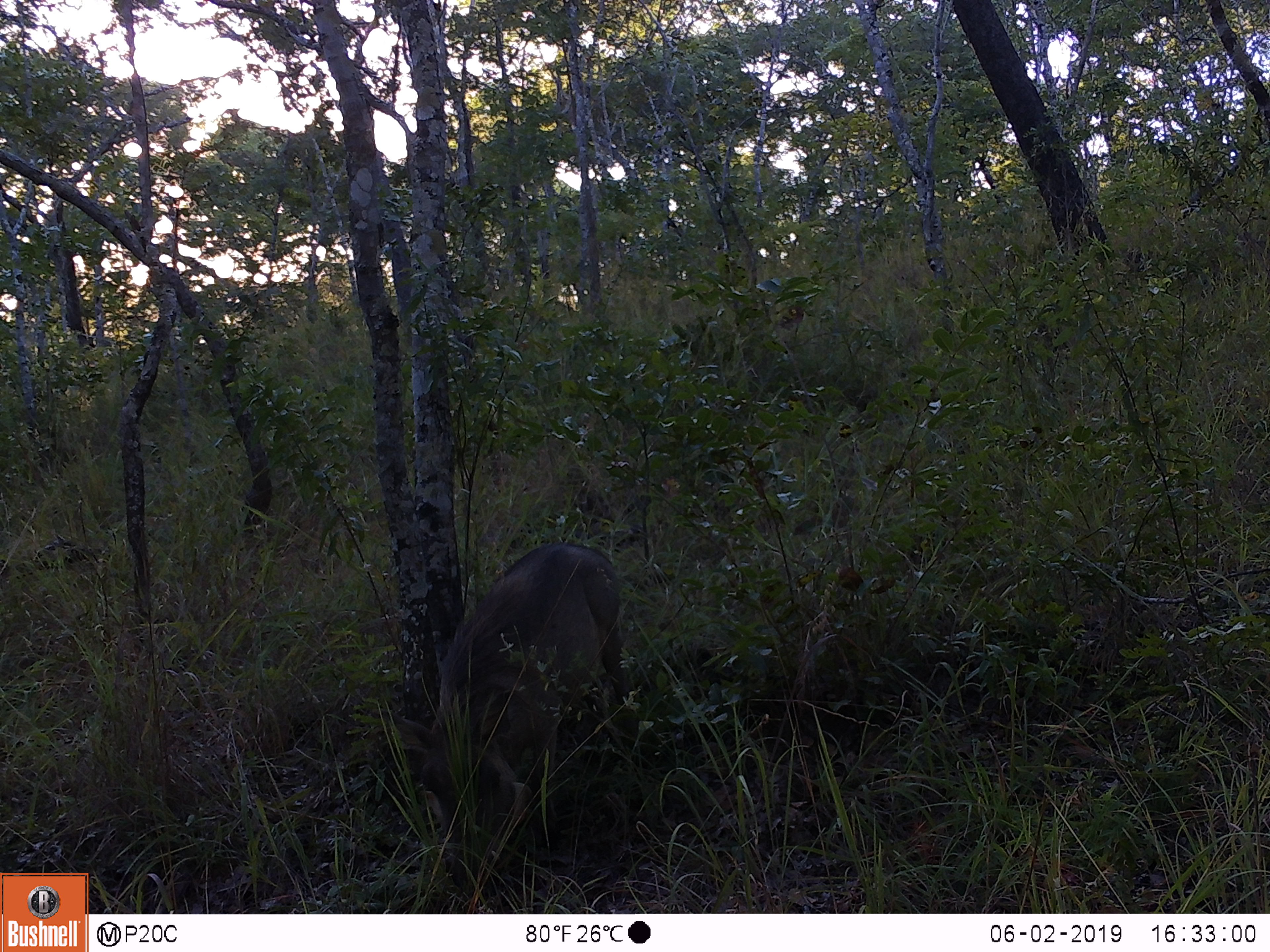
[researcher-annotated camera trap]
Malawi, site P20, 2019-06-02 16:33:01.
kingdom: Animalia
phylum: Chordata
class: Mammalia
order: Artiodactyla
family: Suidae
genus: Phacochoerus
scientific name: Phacochoerus africanus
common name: common warthog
Common warthog (Phacochoerus africanus), count 1.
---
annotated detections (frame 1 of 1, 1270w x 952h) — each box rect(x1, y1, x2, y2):
common warthog: rect(389, 537, 631, 893)